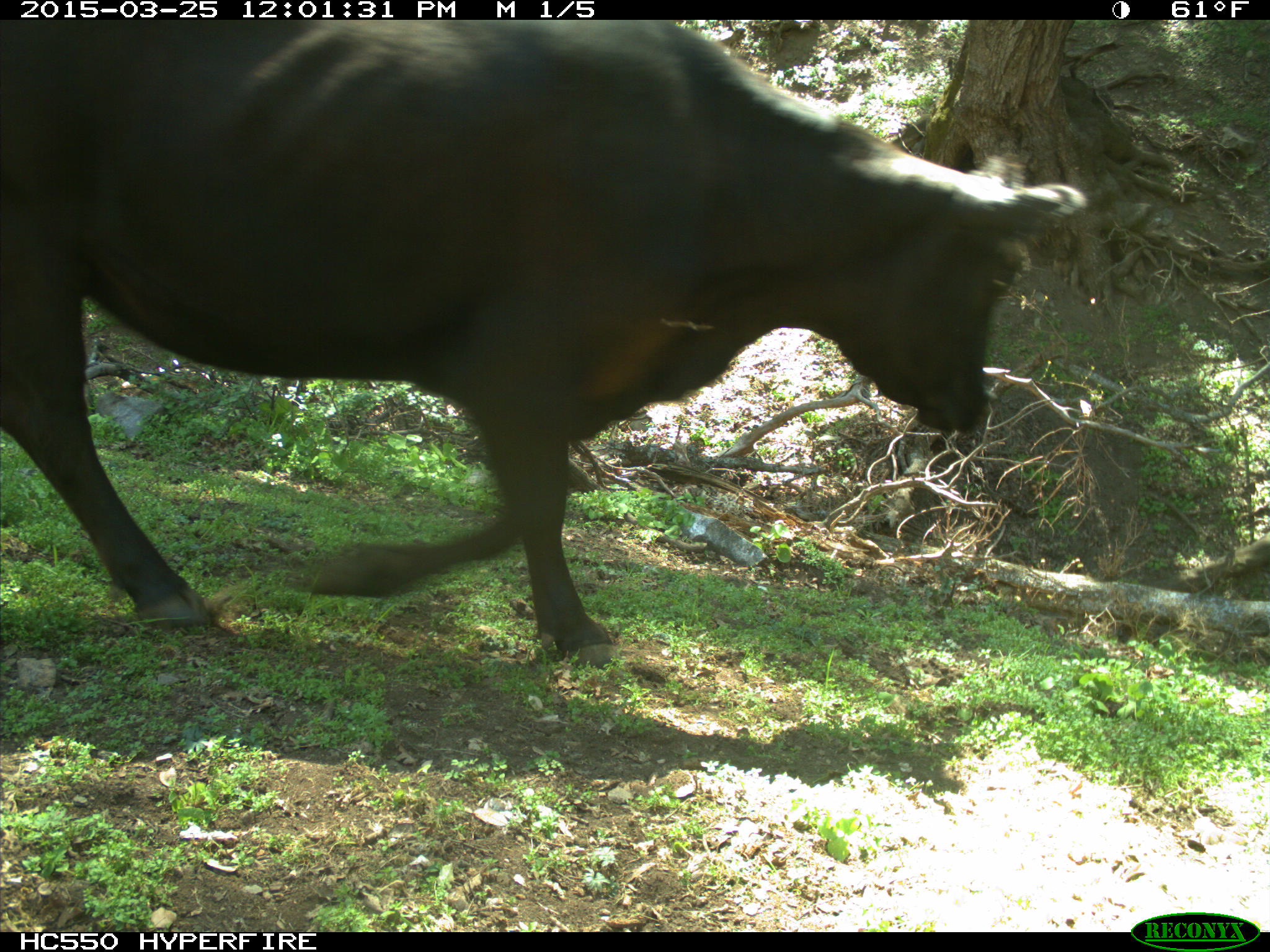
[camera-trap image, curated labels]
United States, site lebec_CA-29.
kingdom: Animalia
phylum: Chordata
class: Mammalia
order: Artiodactyla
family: Bovidae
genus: Bos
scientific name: Bos taurus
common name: domestic cow